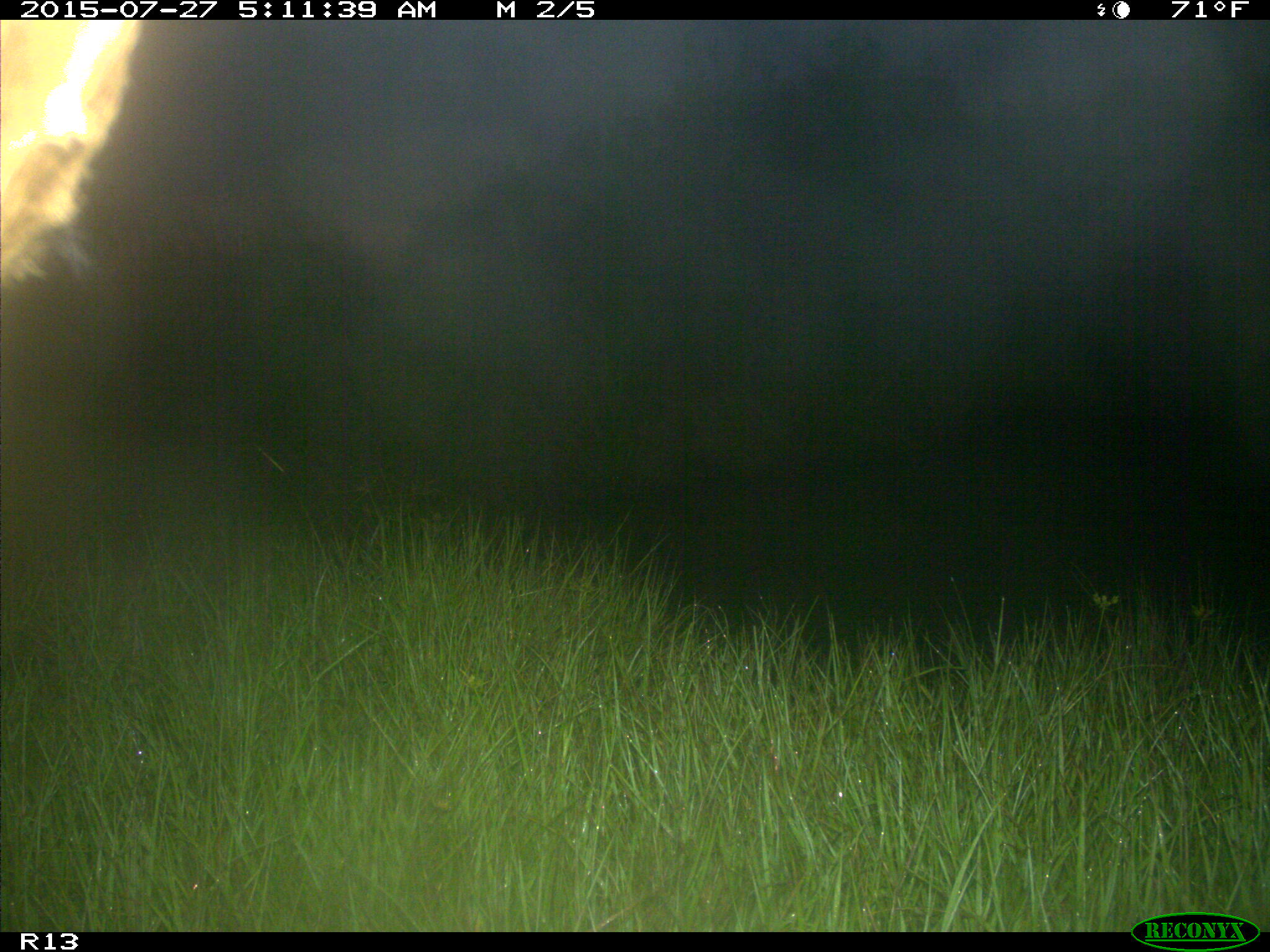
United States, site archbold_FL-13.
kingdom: Animalia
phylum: Chordata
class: Mammalia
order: Artiodactyla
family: Suidae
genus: Sus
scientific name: Sus scrofa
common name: wild boar